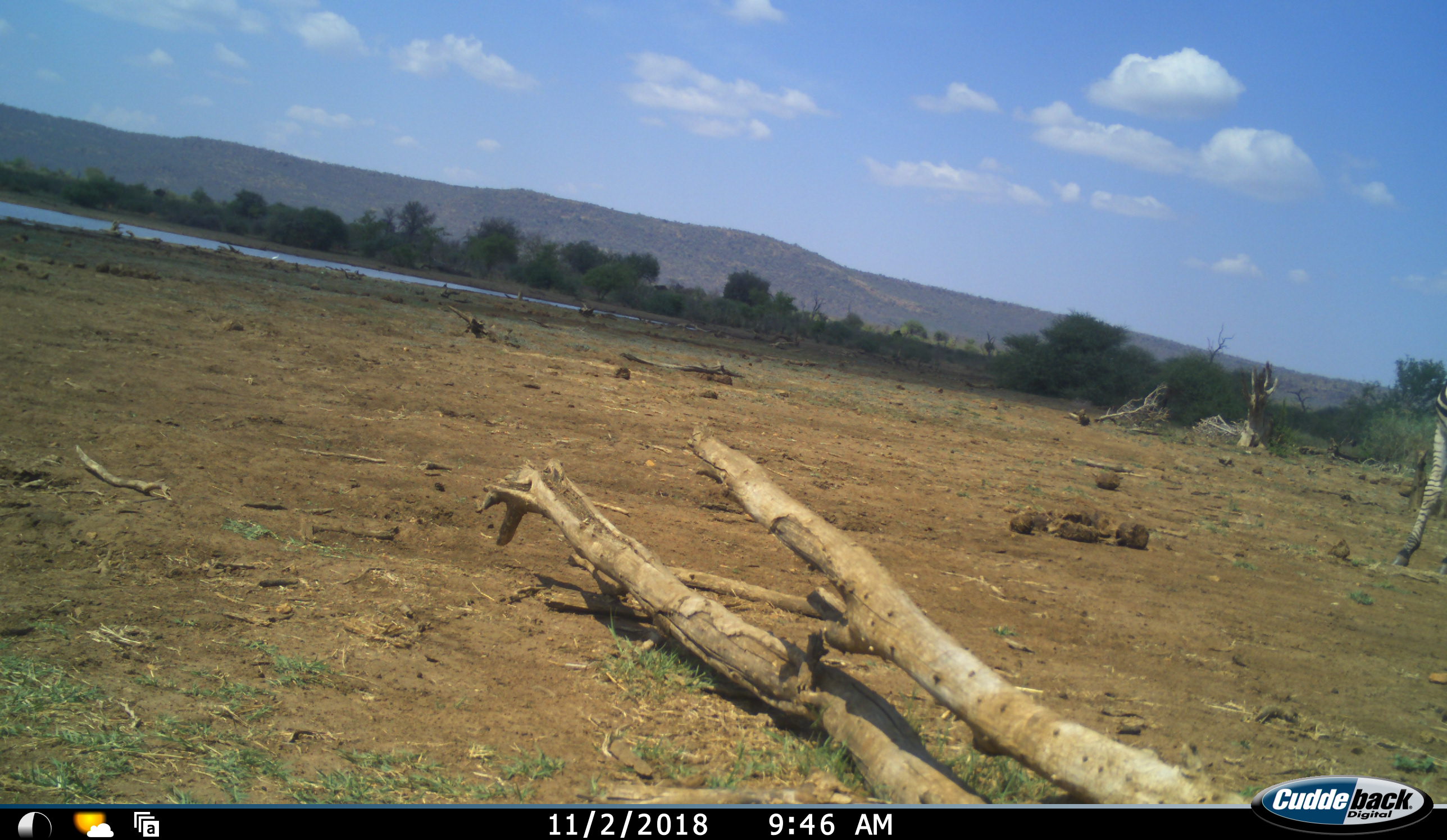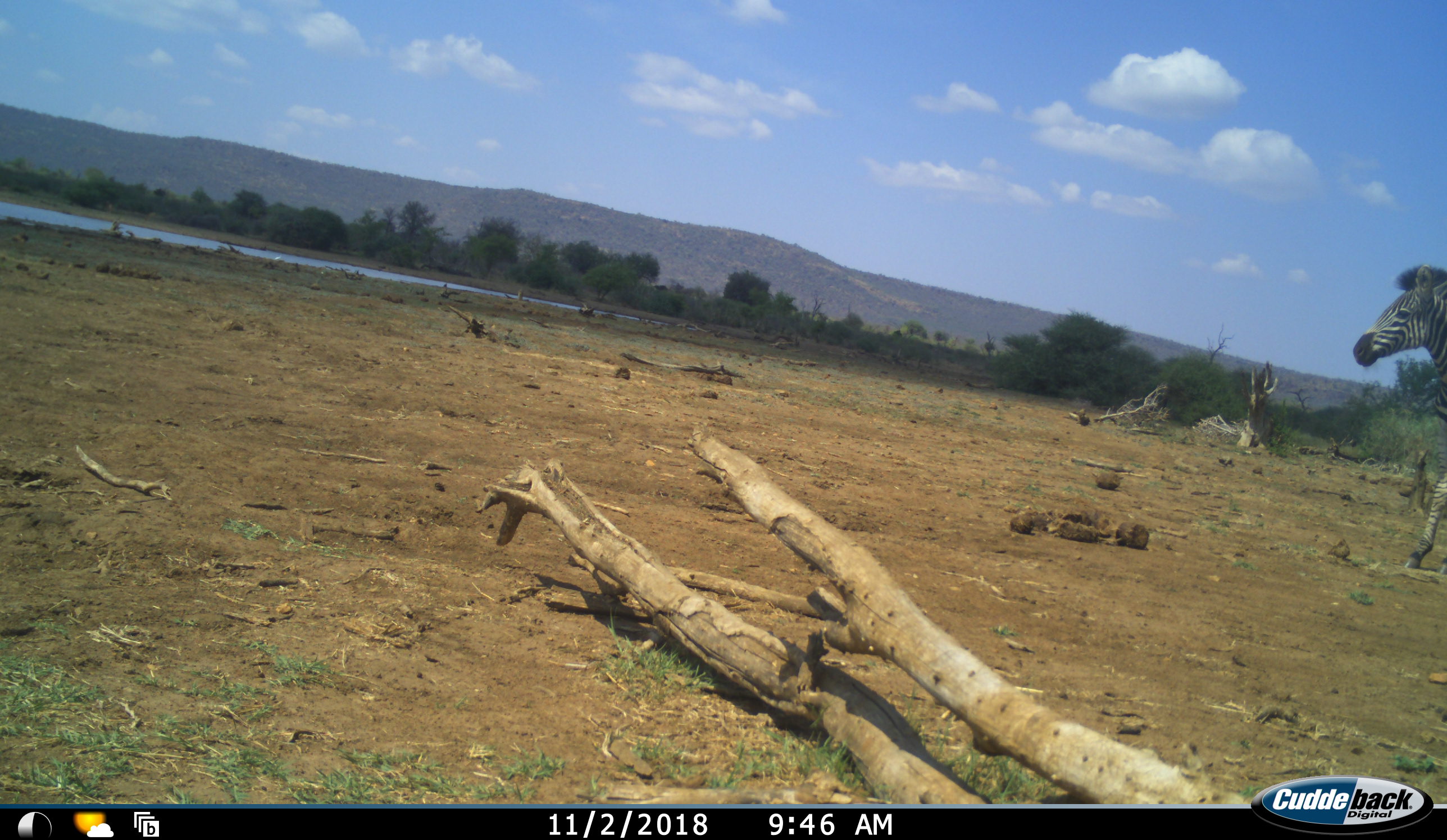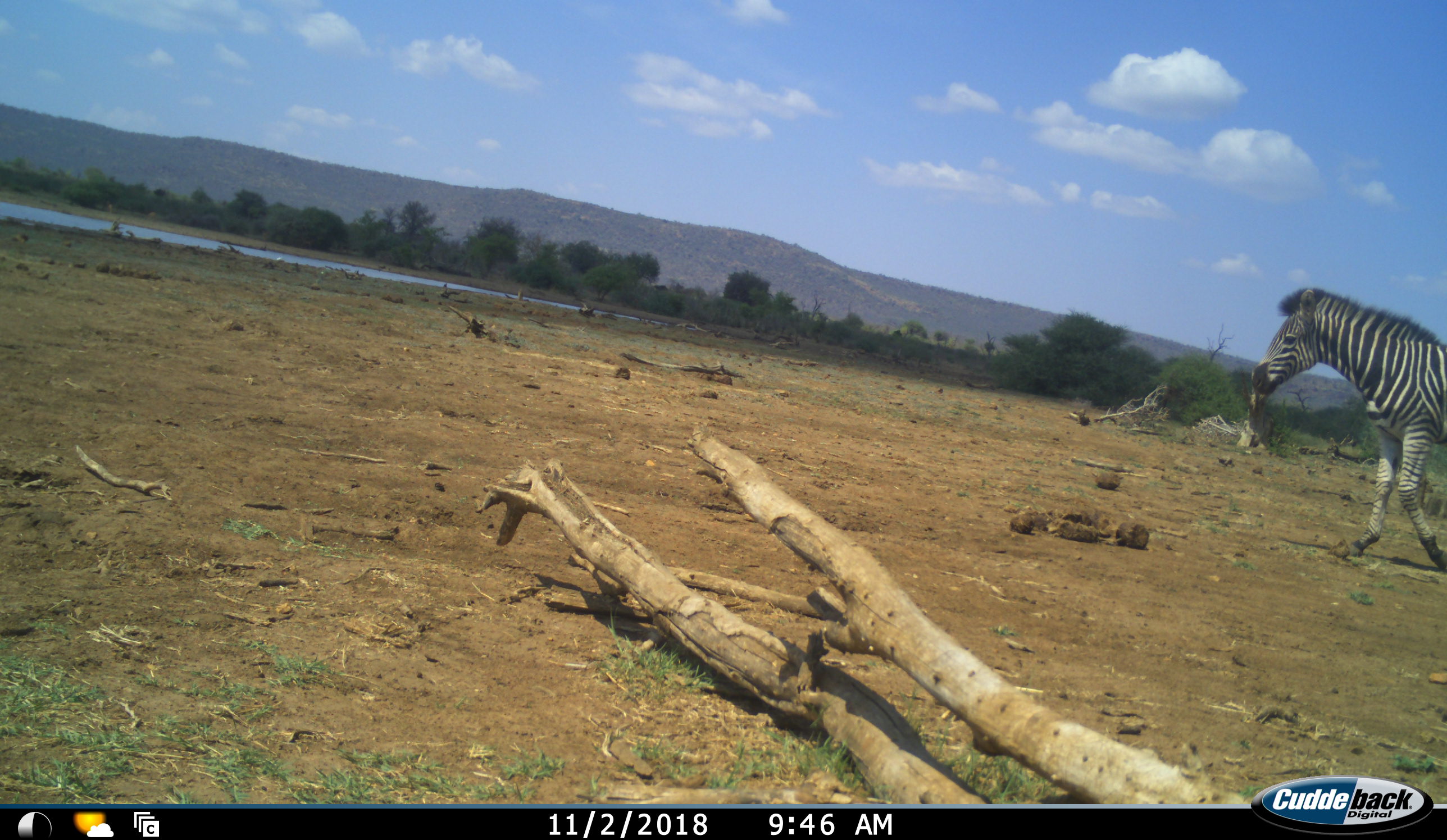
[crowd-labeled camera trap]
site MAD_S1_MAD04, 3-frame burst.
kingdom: Animalia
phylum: Chordata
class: Mammalia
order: Perissodactyla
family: Equidae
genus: Equus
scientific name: Equus quagga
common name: plains zebra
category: zebraplains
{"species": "zebraplains (plains zebra) (Equus quagga)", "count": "1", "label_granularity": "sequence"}